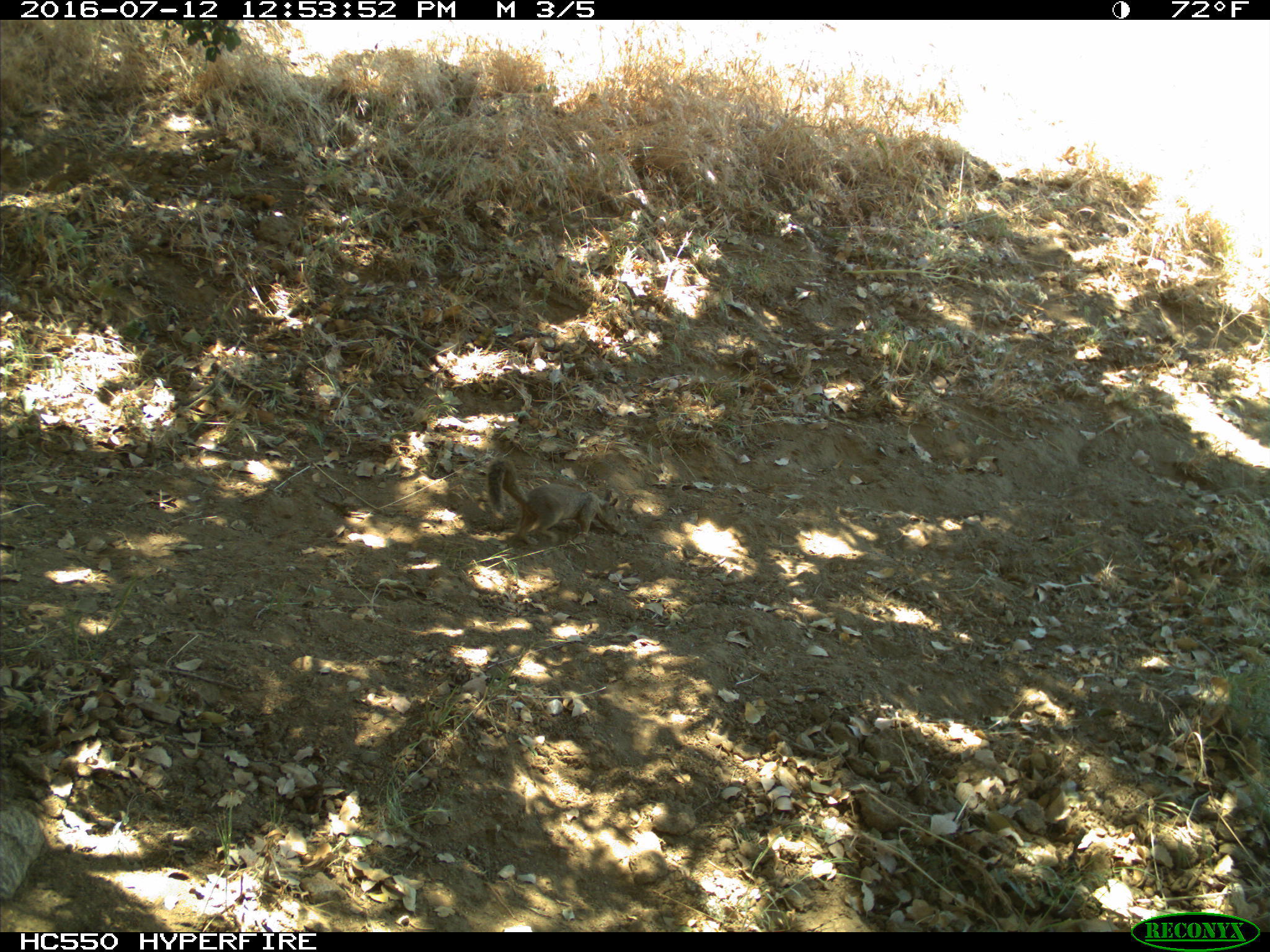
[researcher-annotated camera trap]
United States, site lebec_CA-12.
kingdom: Animalia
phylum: Chordata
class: Mammalia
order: Rodentia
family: Sciuridae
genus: Otospermophilus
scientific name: Otospermophilus beecheyi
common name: california ground squirrel